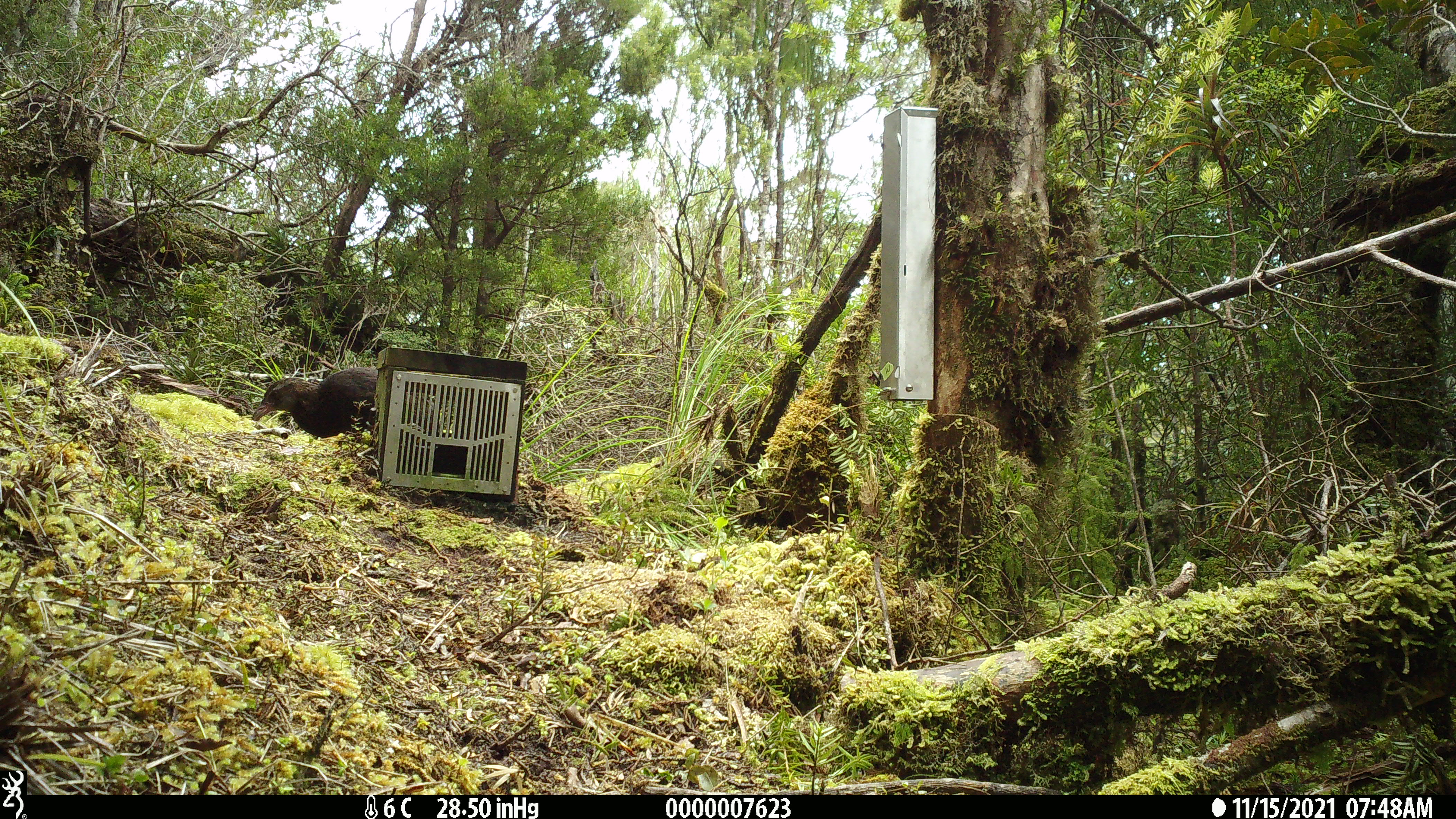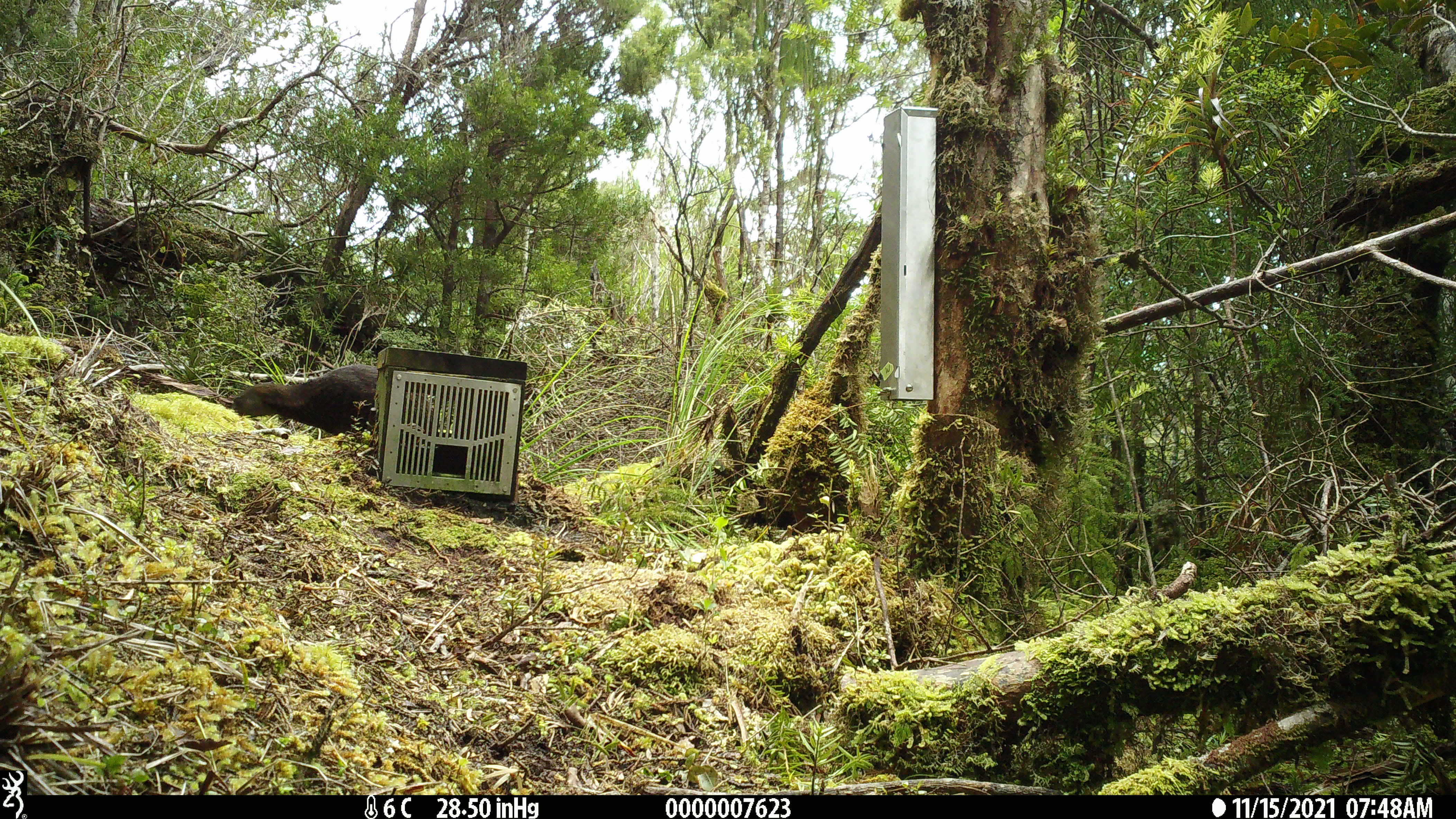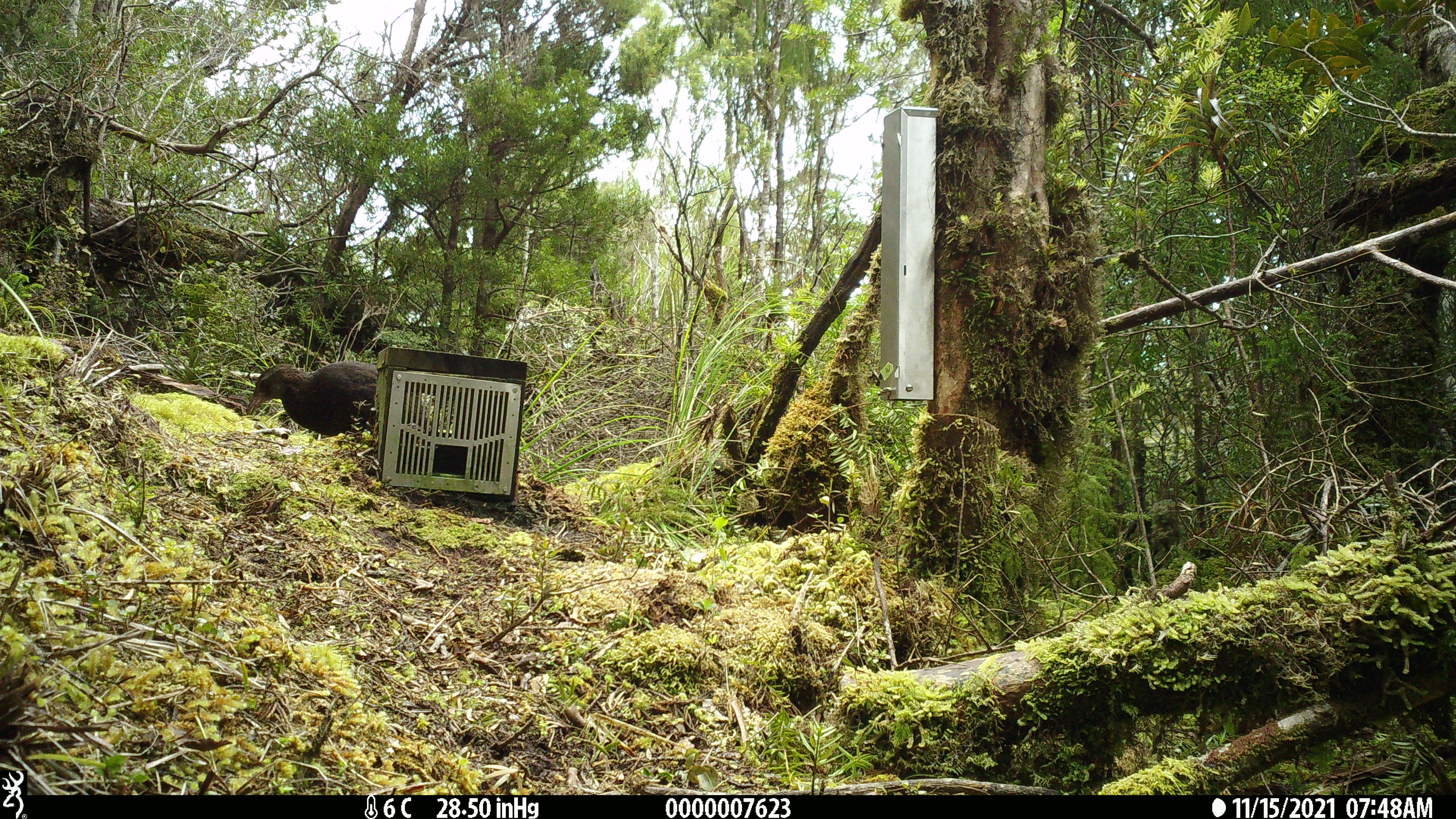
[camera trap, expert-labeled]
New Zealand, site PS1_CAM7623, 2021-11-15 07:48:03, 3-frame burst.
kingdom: Animalia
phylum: Chordata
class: Aves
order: Gruiformes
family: Rallidae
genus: Gallirallus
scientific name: Gallirallus australis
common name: weka